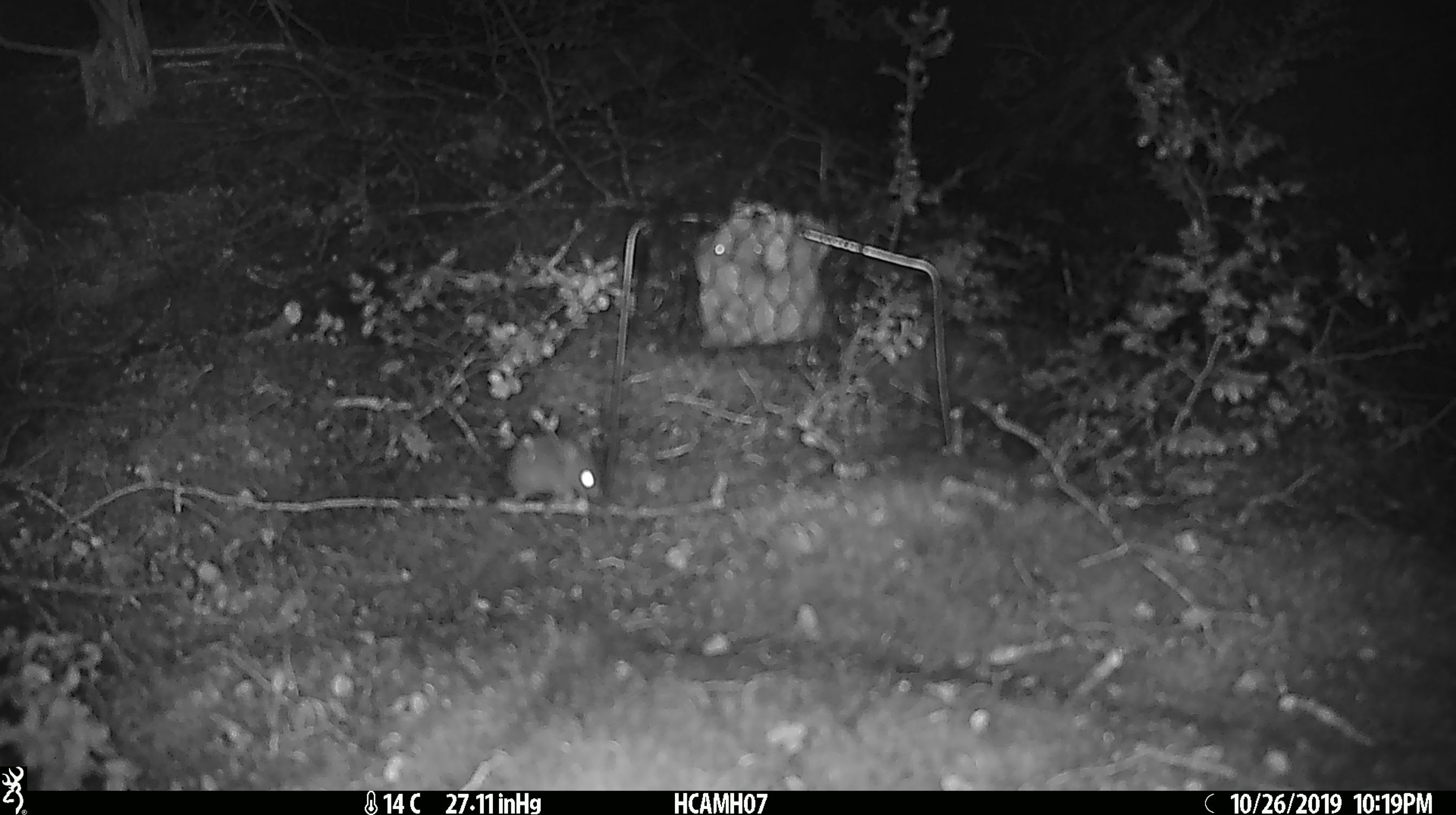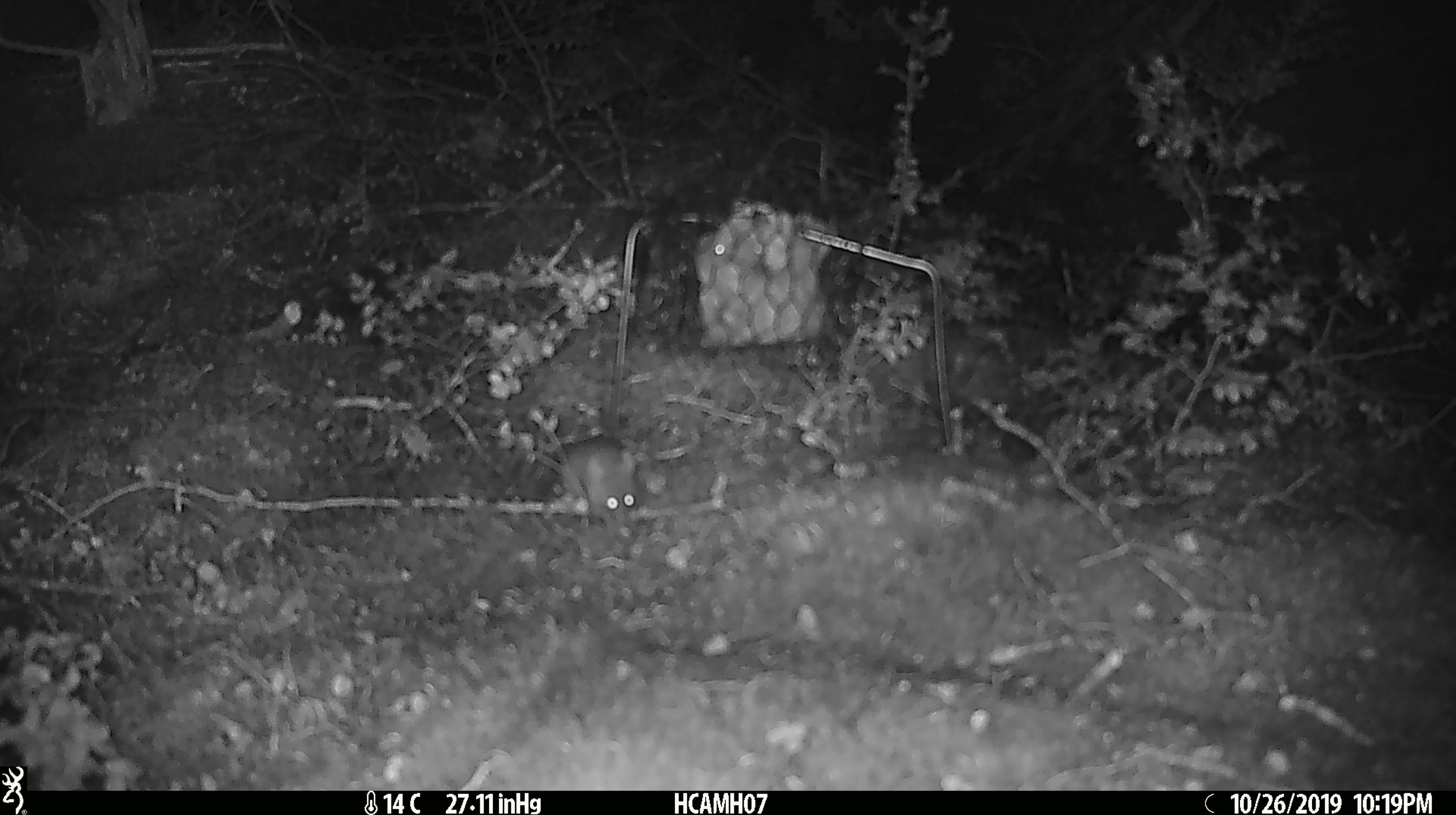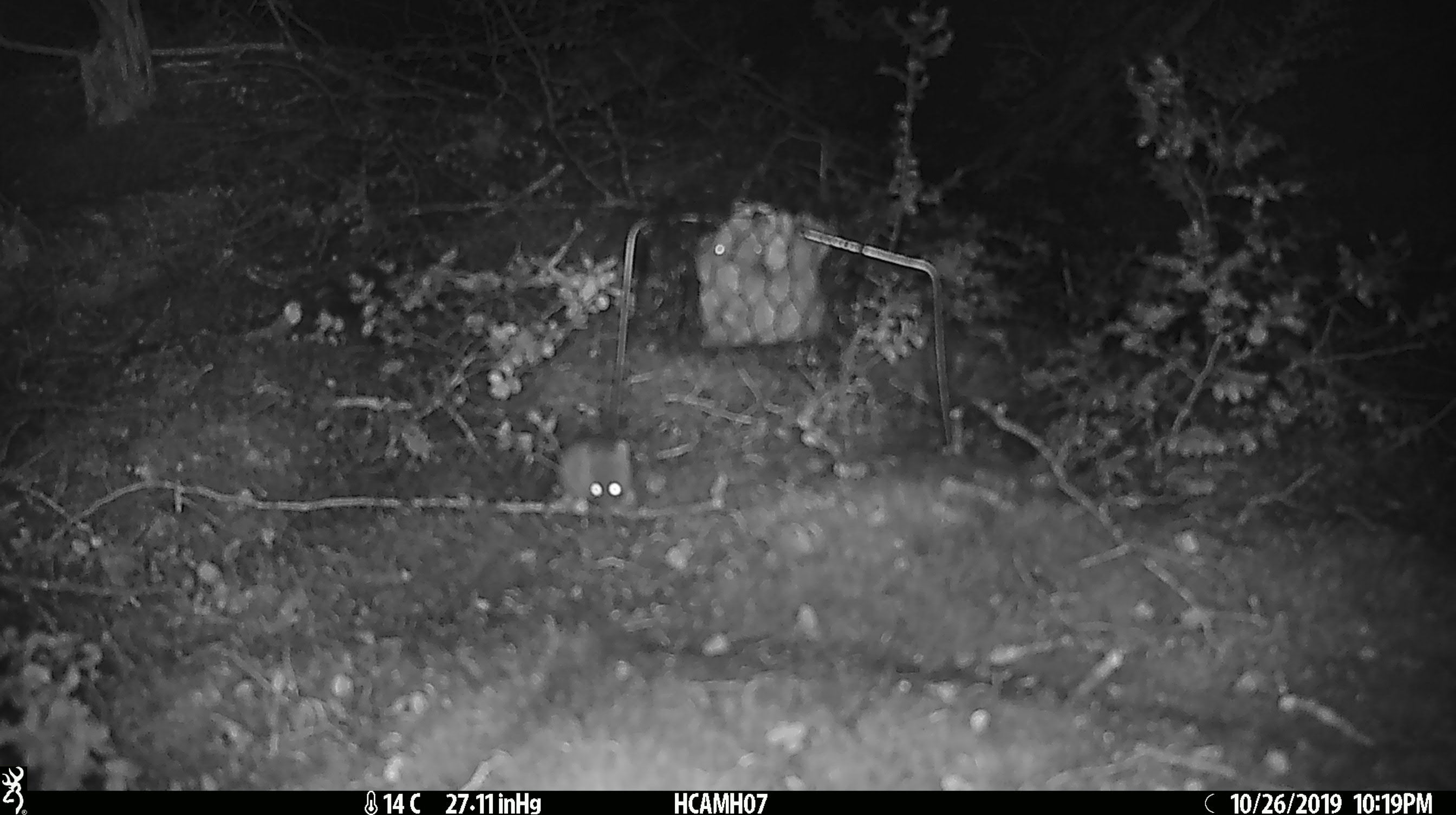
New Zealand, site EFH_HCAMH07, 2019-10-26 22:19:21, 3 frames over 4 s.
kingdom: Animalia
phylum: Chordata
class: Mammalia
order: Rodentia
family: Muridae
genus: Mus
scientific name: Mus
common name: mouse